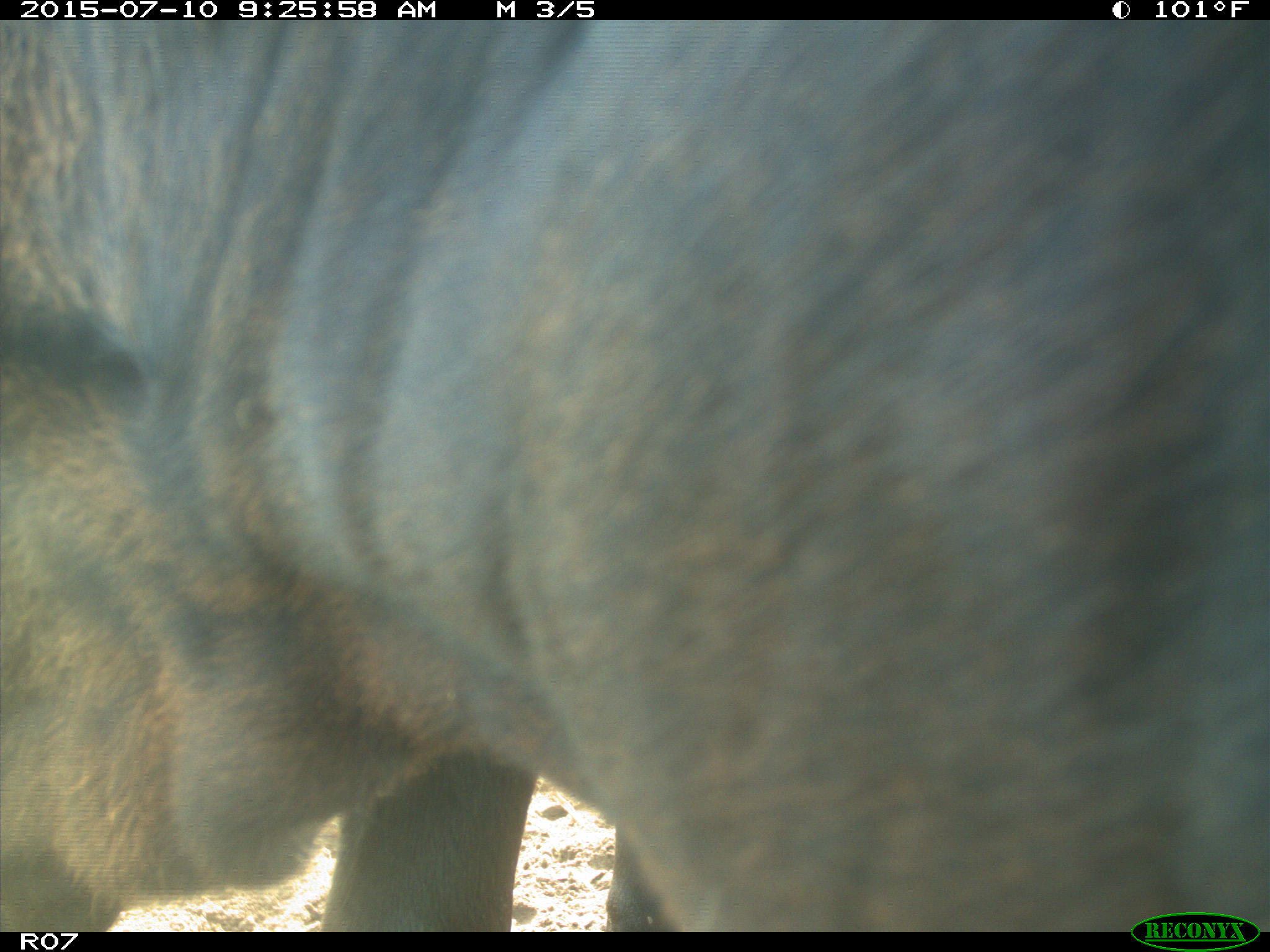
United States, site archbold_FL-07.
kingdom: Animalia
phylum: Chordata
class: Mammalia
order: Artiodactyla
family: Bovidae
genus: Bos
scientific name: Bos taurus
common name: domestic cow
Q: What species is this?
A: Bos taurus (domestic cow).